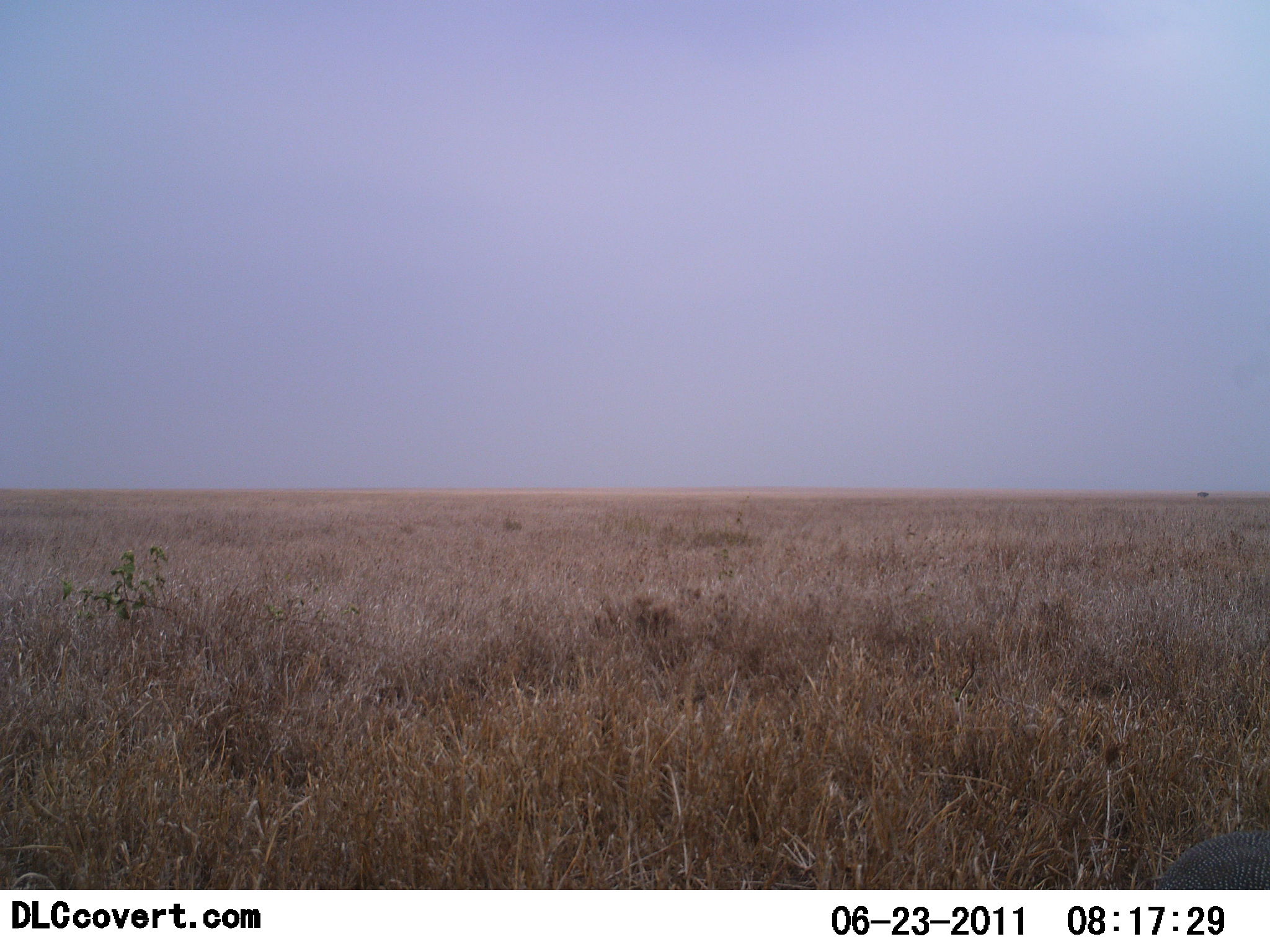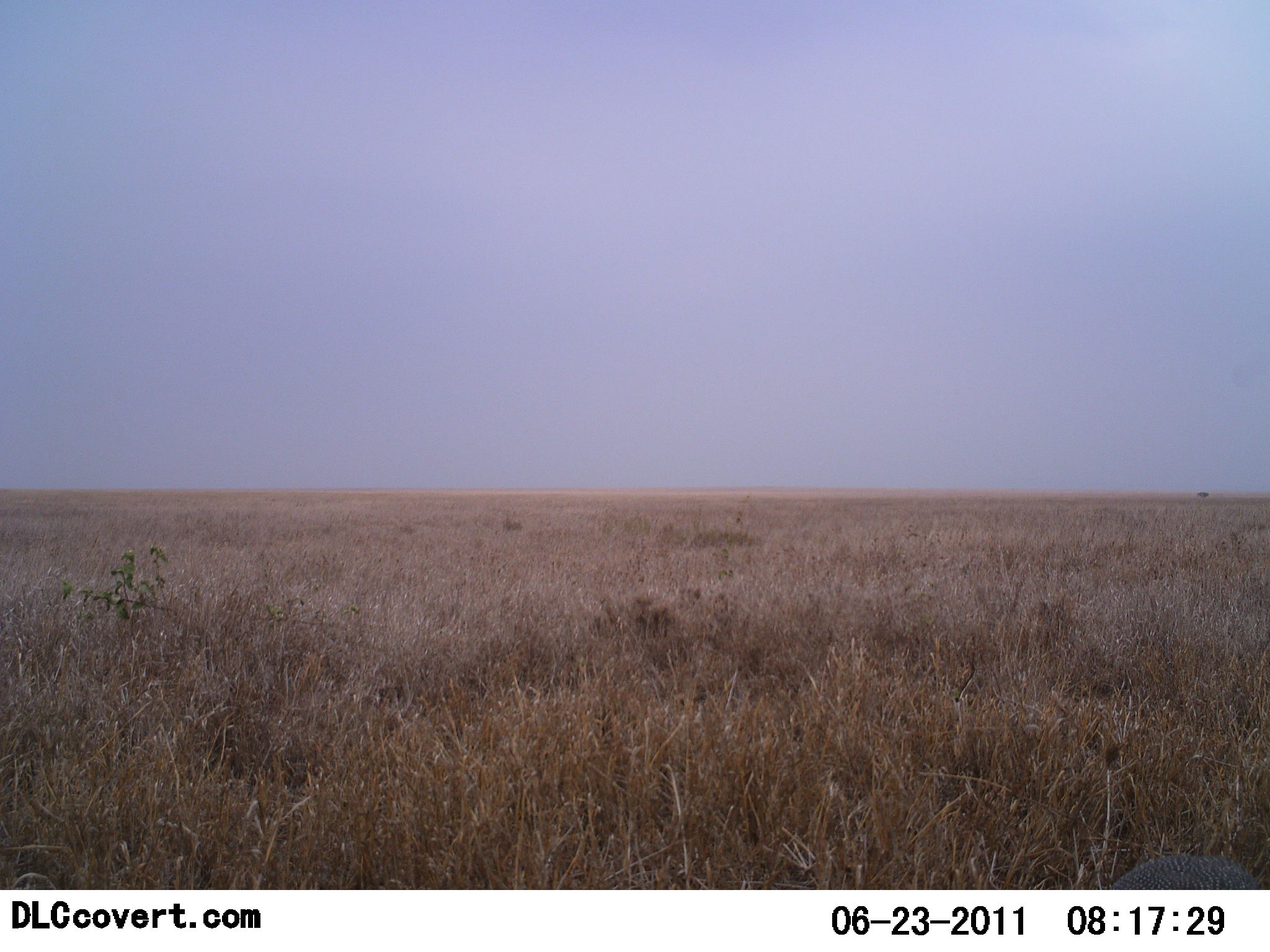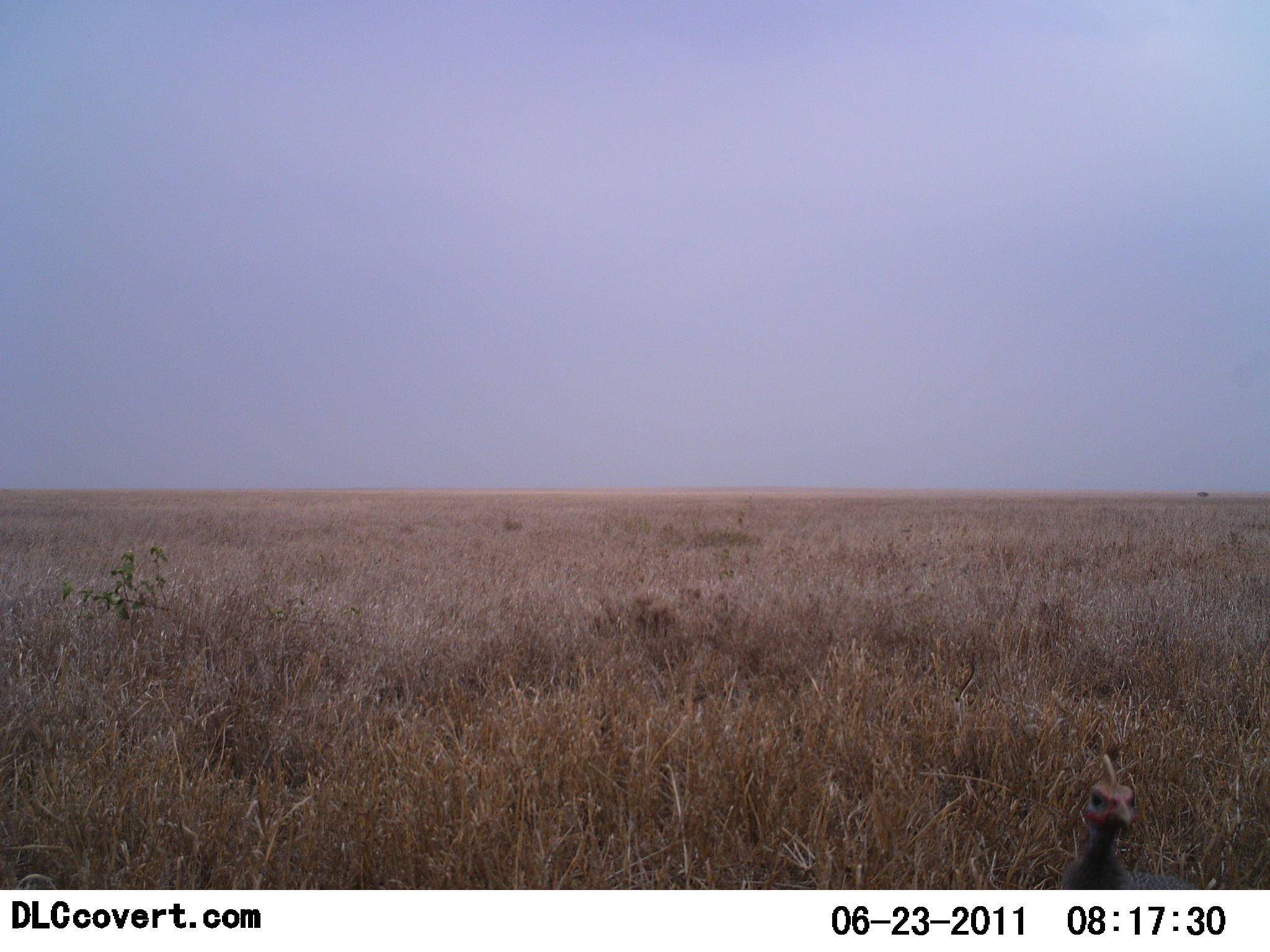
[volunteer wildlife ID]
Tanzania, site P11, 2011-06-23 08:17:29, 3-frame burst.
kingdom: Animalia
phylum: Chordata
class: Aves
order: Galliformes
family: Numididae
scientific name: Numididae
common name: guinea fowl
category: guineafowl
Guineafowl (guinea fowl) (Numididae), count 1. Behavior (volunteer vote fractions): standing 82%, resting 0%, moving 9%, interacting 0%. Young present (vote fraction): 0%. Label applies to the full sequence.